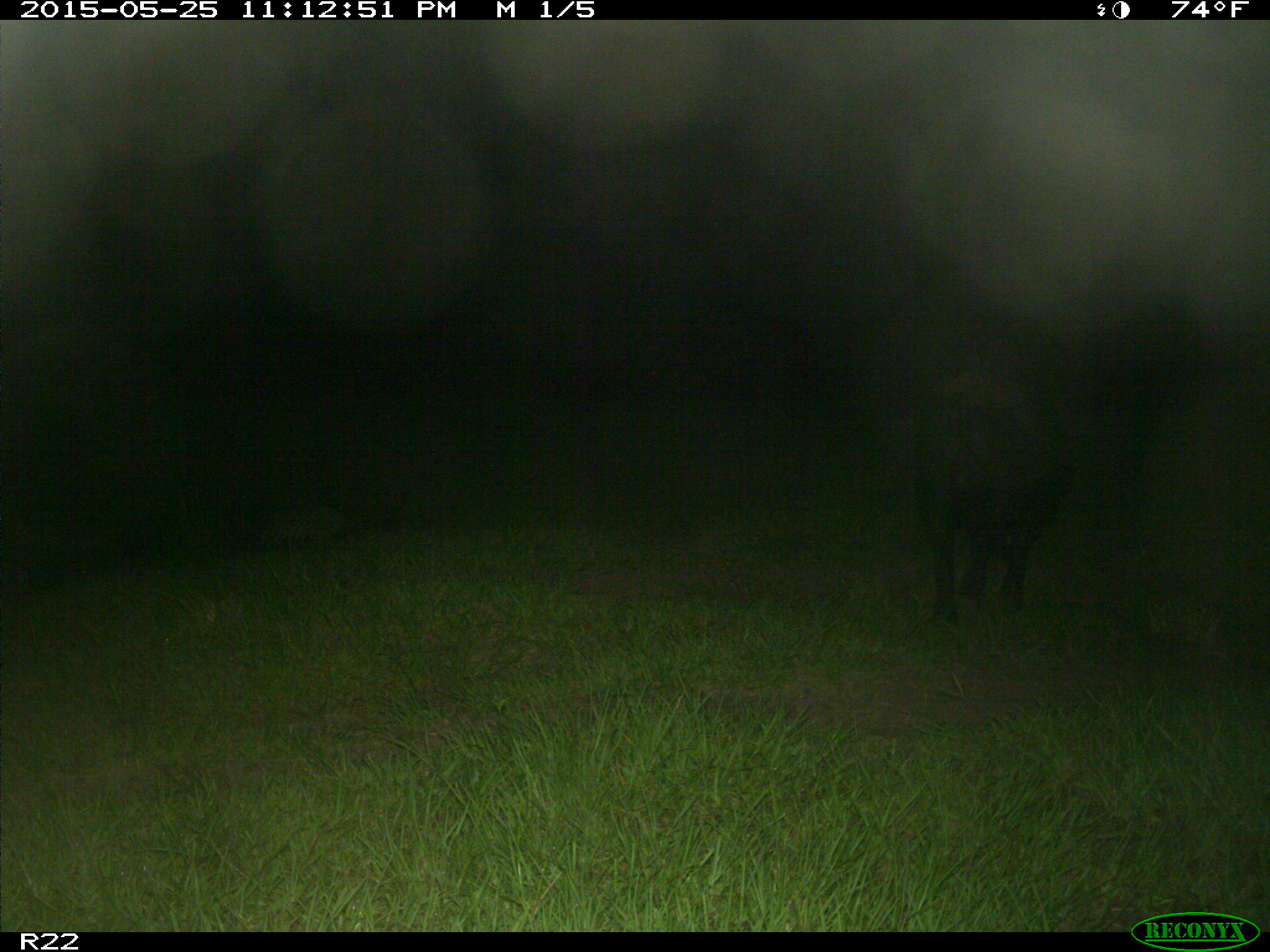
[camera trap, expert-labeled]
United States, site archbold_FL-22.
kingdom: Animalia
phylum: Chordata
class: Mammalia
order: Artiodactyla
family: Bovidae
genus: Bos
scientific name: Bos taurus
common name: domestic cow